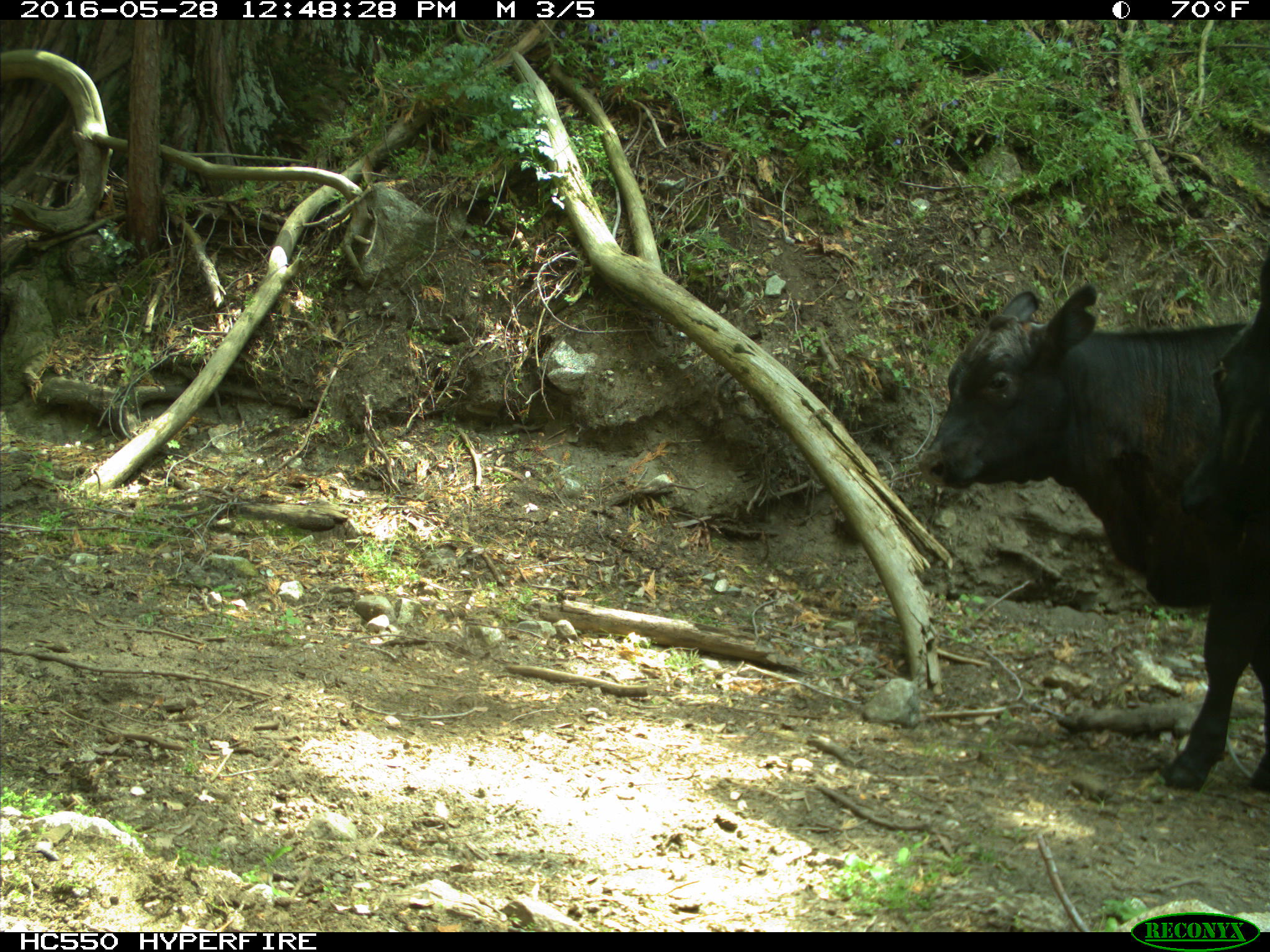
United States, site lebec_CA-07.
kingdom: Animalia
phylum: Chordata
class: Mammalia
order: Artiodactyla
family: Bovidae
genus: Bos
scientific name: Bos taurus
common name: domestic cow